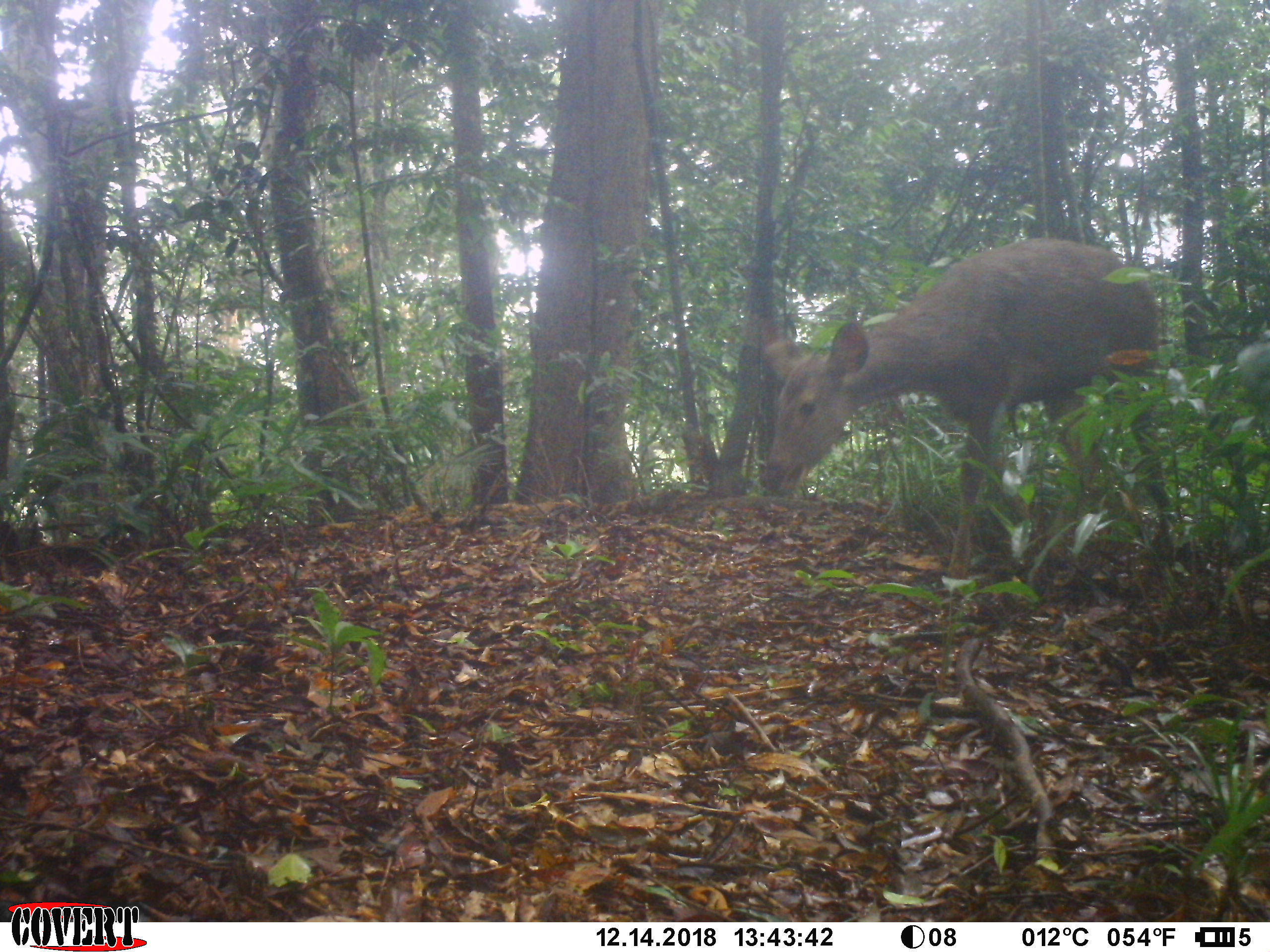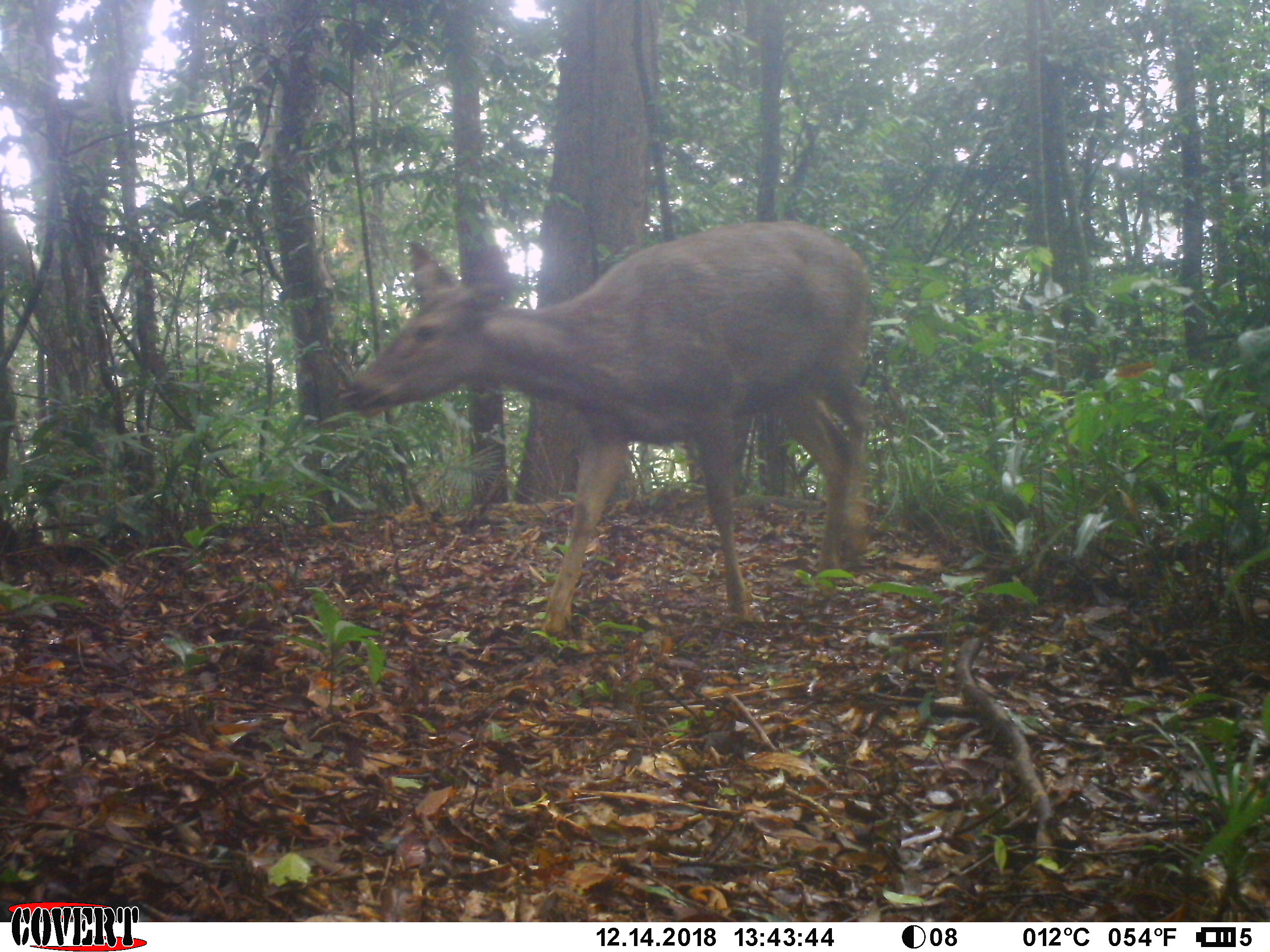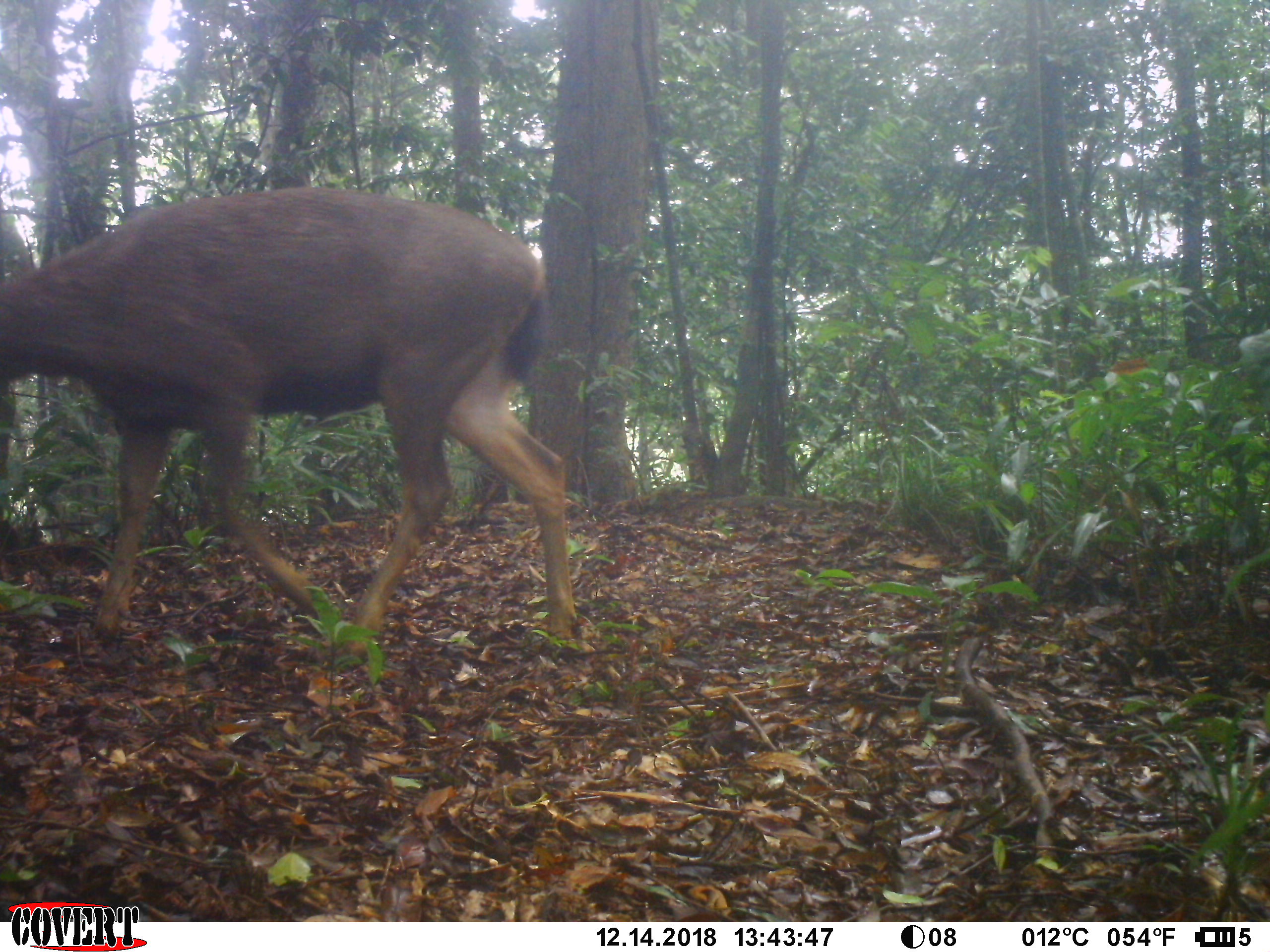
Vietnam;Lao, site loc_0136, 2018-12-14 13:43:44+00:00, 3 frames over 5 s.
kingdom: Animalia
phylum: Chordata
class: Mammalia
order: Artiodactyla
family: Cervidae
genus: Rusa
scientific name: Rusa unicolor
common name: sambar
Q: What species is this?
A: Sambar (Rusa unicolor).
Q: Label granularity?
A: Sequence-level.